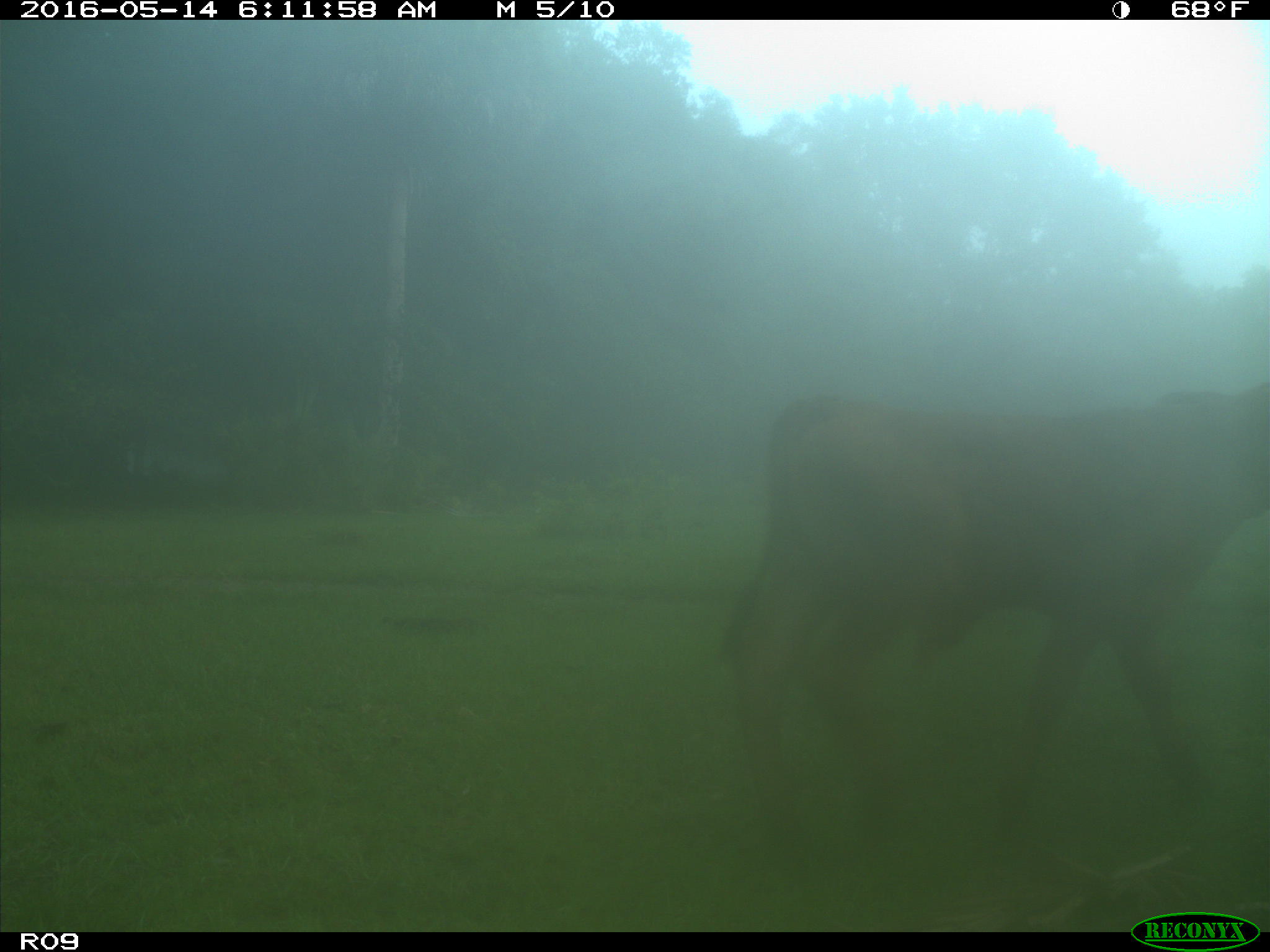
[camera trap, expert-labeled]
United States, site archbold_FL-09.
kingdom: Animalia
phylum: Chordata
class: Mammalia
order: Artiodactyla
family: Bovidae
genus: Bos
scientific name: Bos taurus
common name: domestic cow